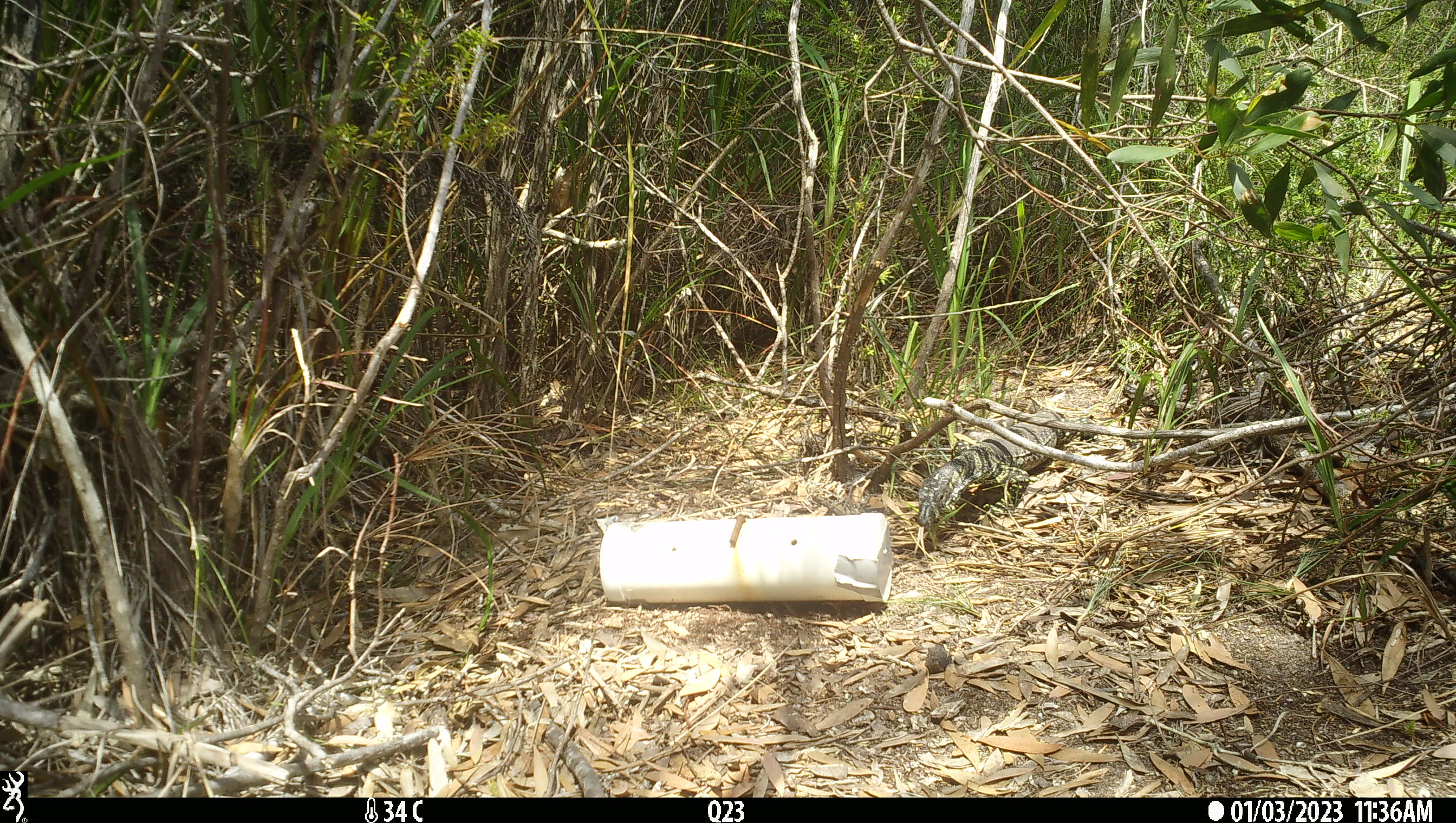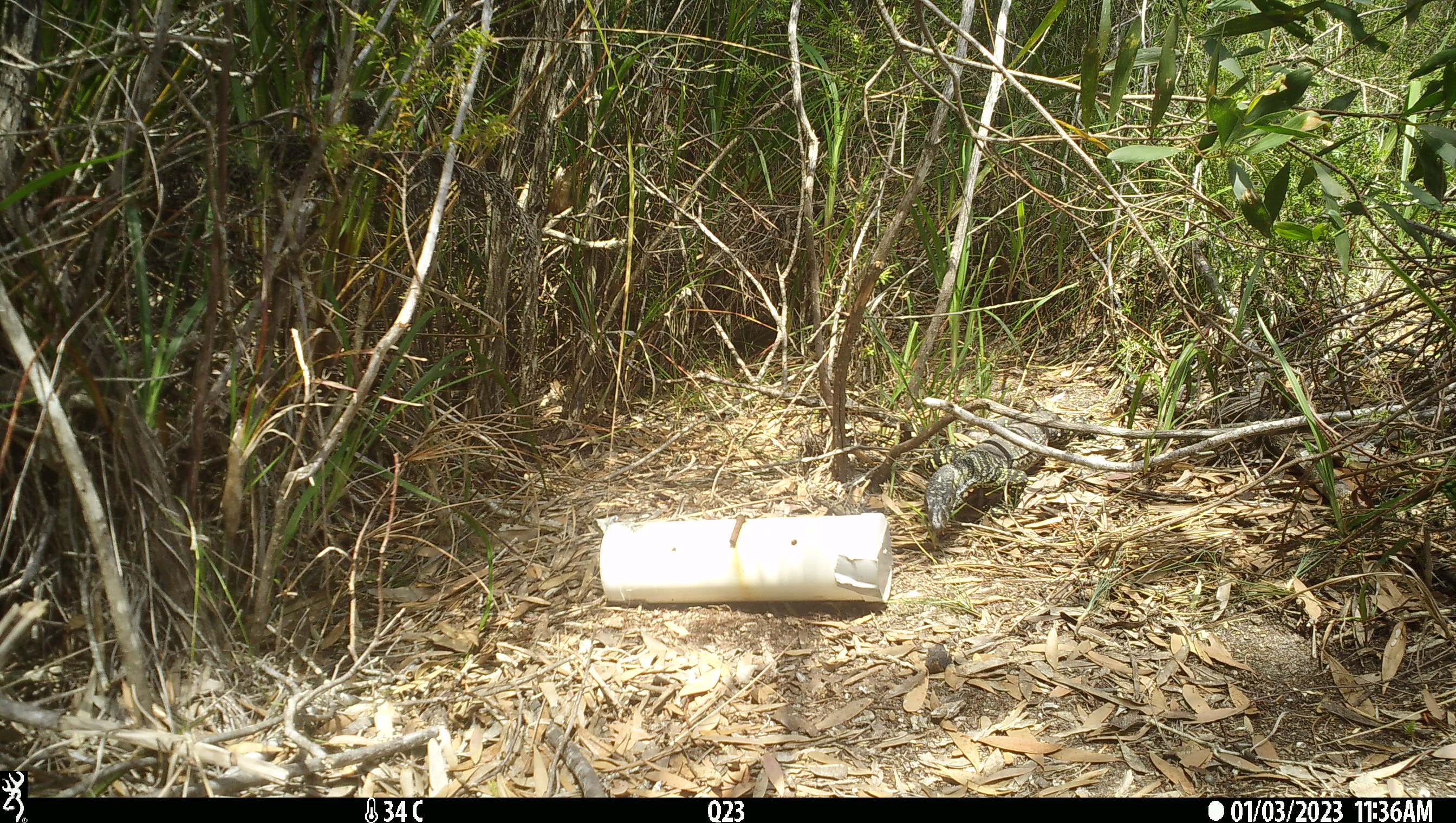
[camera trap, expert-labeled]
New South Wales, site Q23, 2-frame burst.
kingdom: Animalia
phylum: Chordata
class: Reptilia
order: Squamata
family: Varanidae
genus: Varanus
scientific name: Varanus varius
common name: lace monitor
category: goanna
Goanna (lace monitor) (Varanus varius).